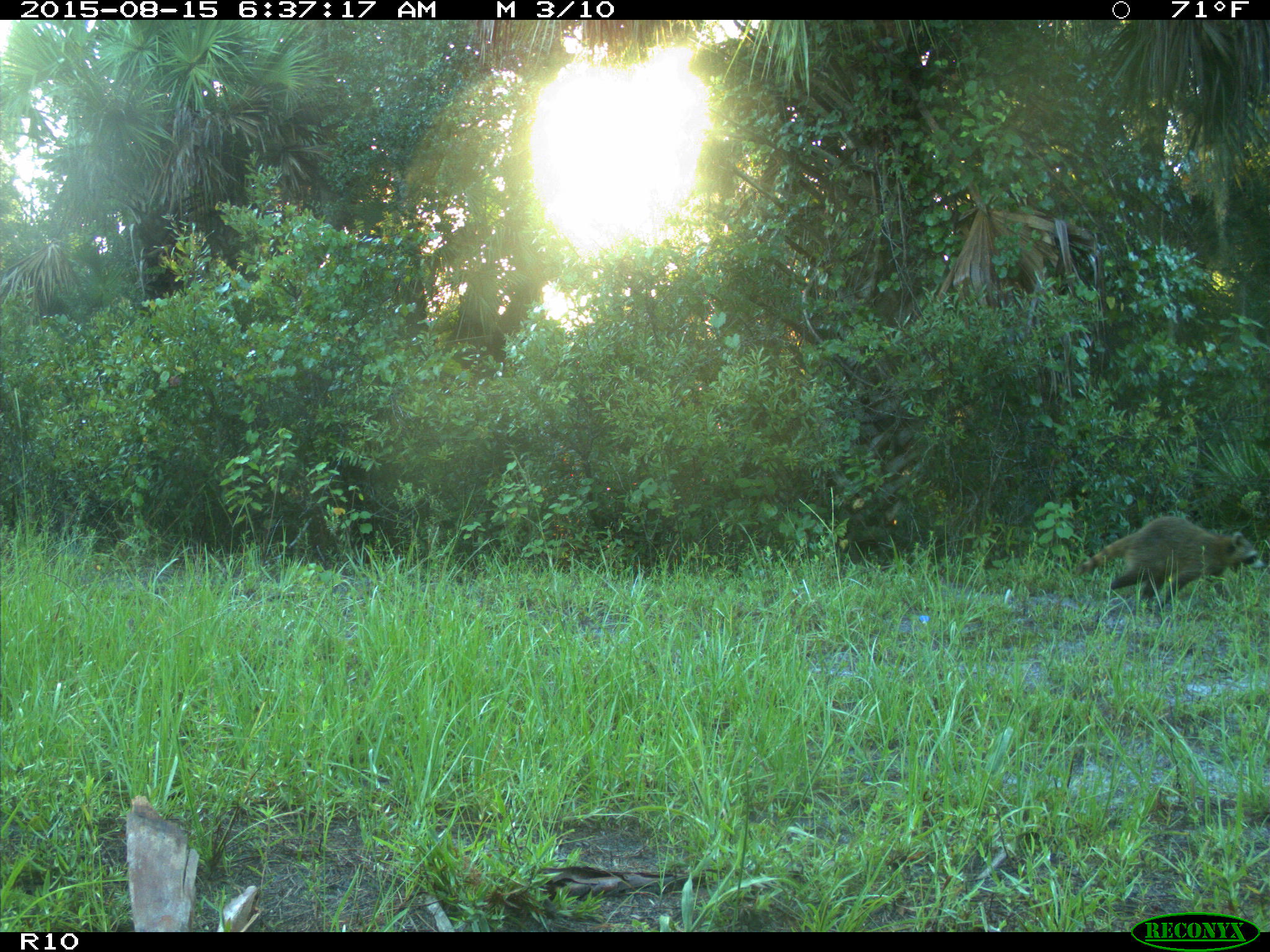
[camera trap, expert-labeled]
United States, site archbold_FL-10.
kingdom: Animalia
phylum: Chordata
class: Mammalia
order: Carnivora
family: Procyonidae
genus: Procyon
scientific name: Procyon lotor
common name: common raccoon